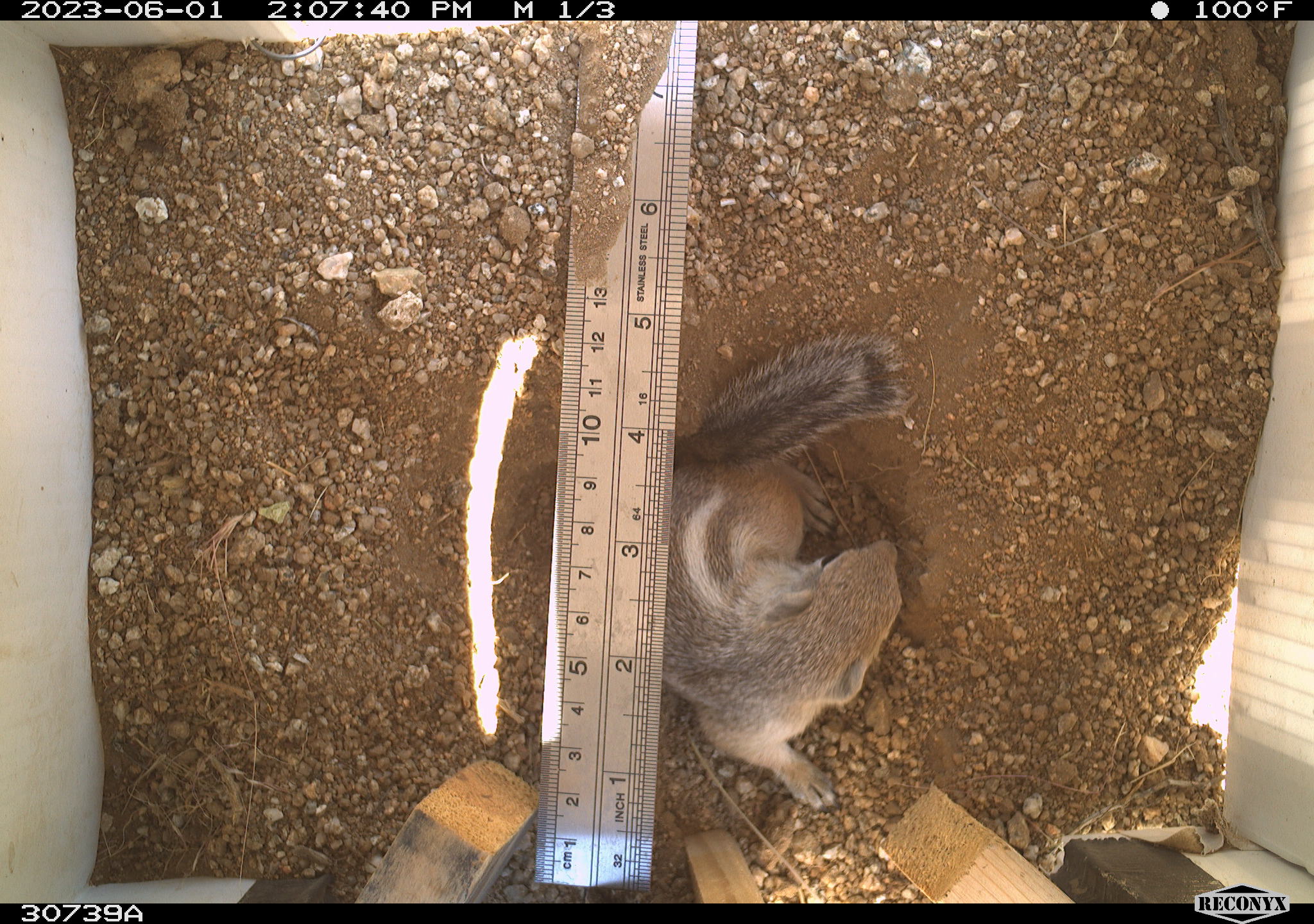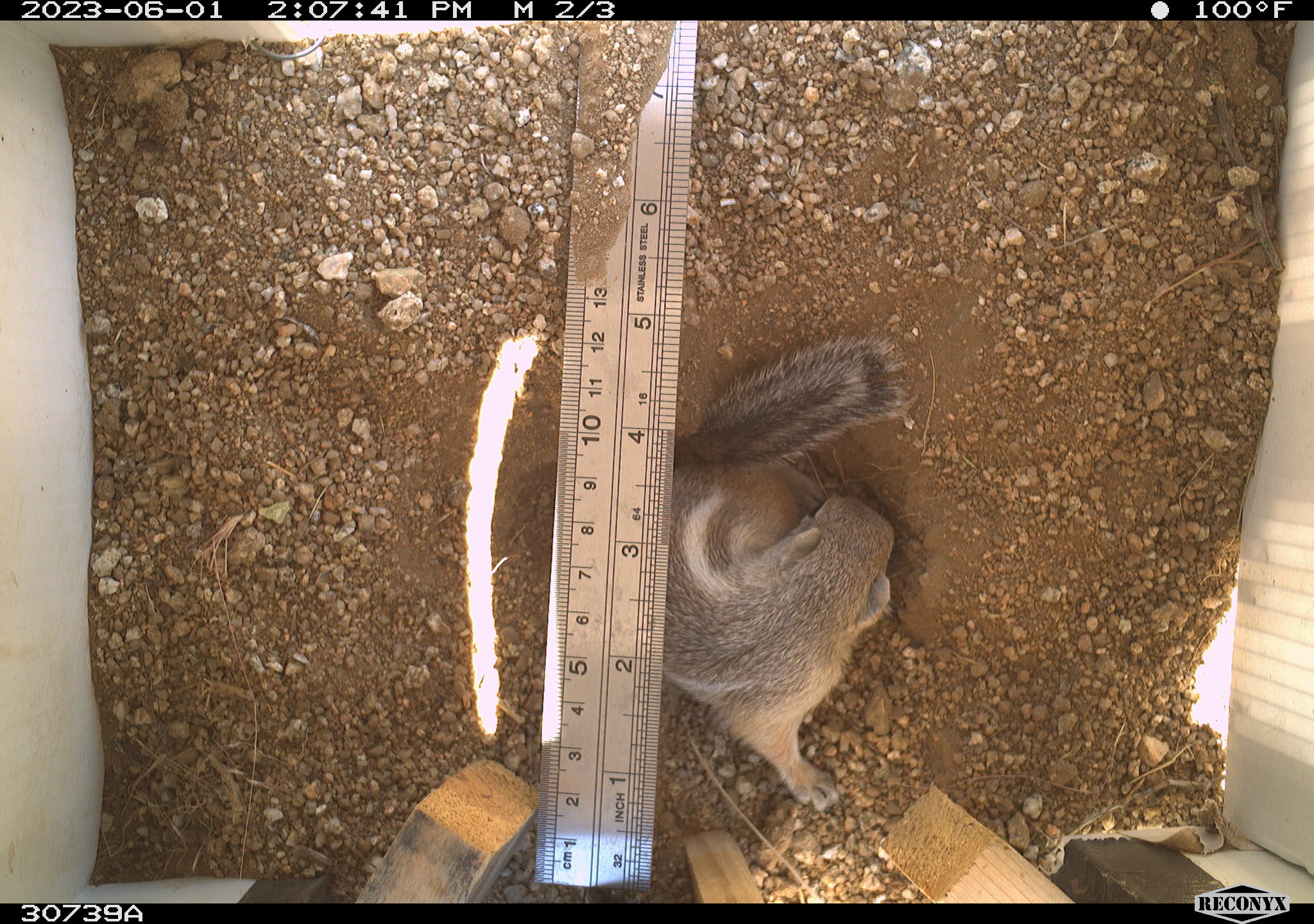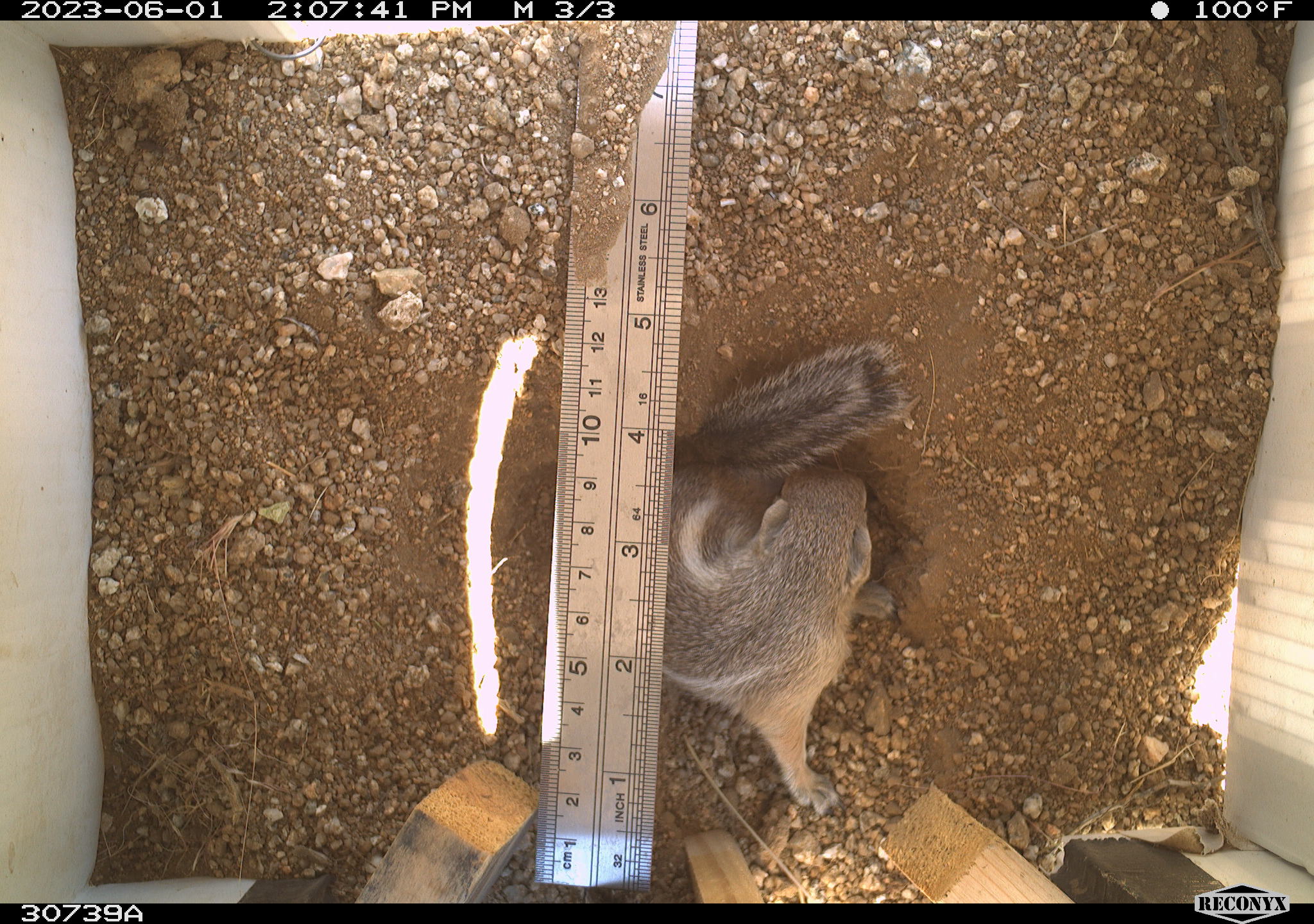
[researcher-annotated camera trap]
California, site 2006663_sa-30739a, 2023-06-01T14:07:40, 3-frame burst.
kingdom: Animalia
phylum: Chordata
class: Mammalia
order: Rodentia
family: Sciuridae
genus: Ammospermophilus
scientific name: Ammospermophilus leucurus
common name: white-tailed antelope squirrel